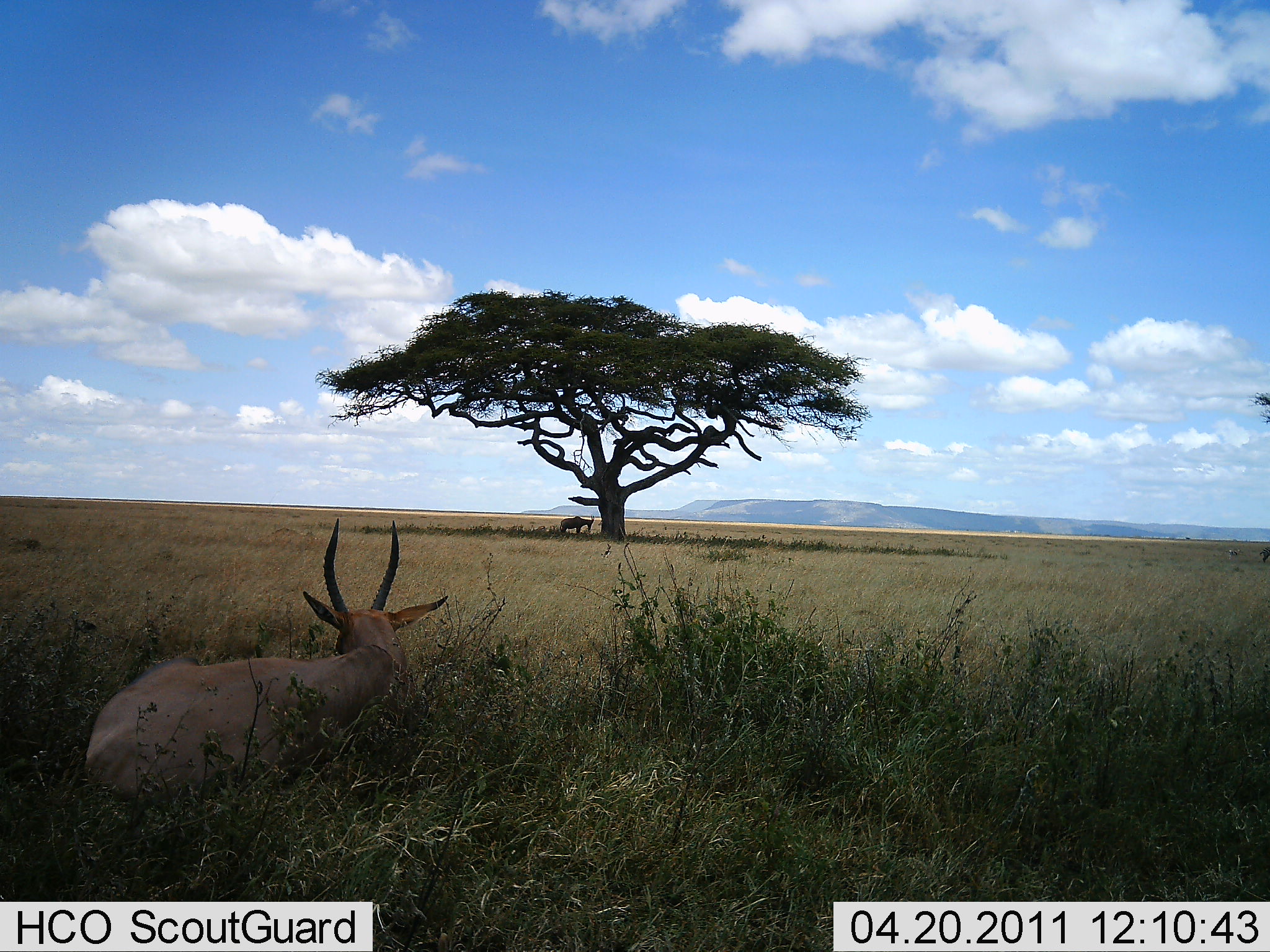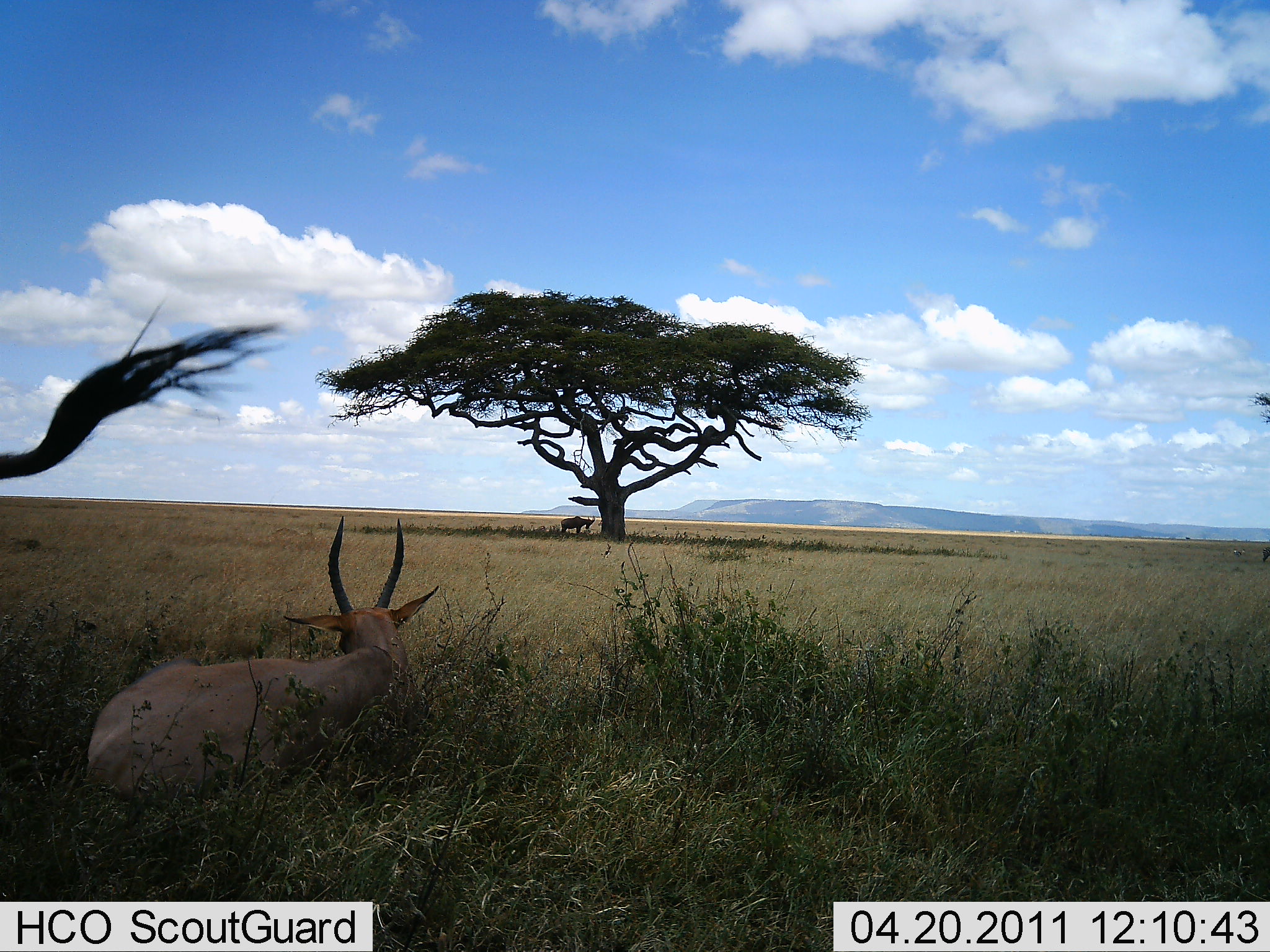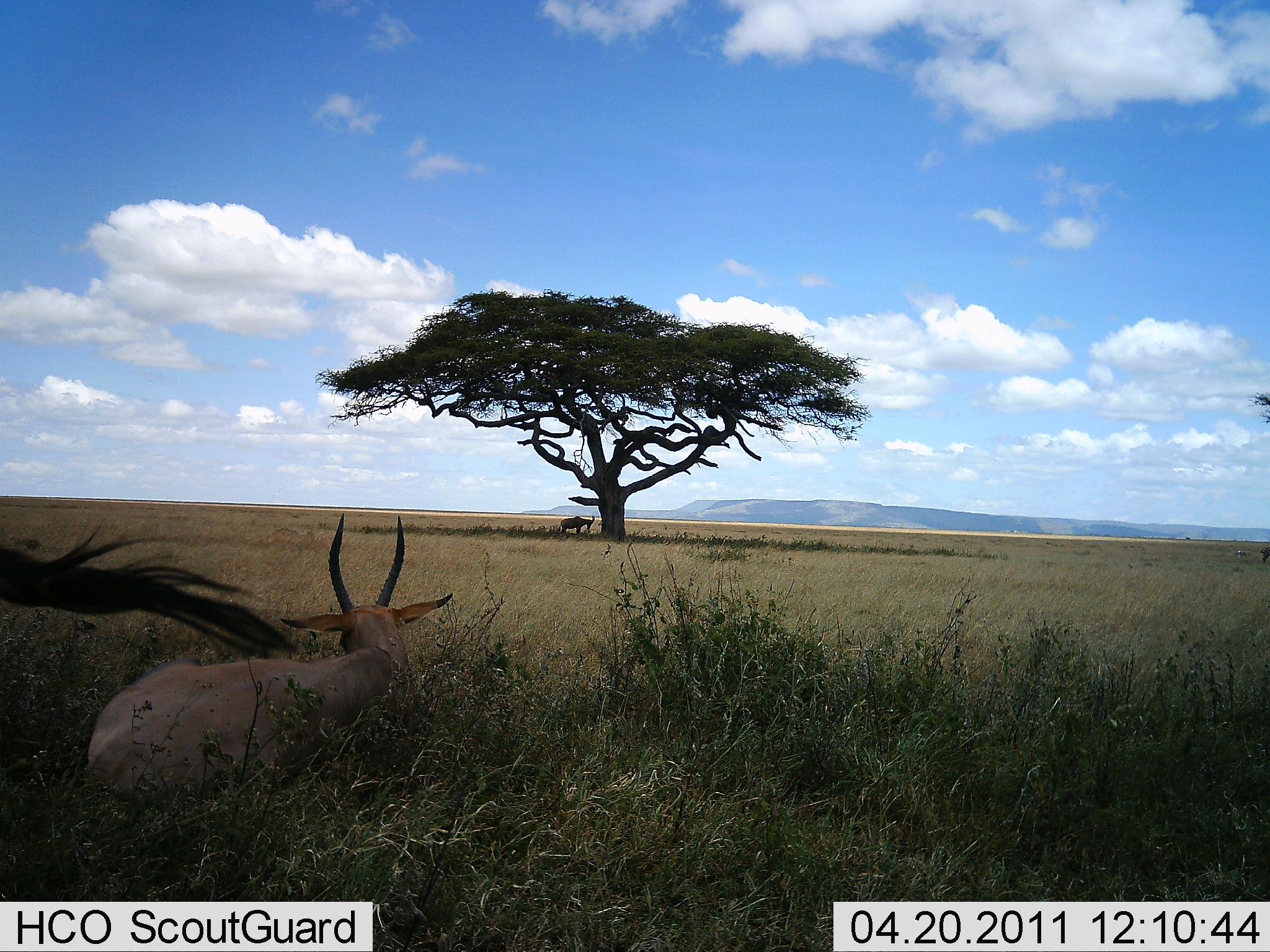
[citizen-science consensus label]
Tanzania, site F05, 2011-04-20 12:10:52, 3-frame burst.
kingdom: Animalia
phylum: Chordata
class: Mammalia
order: Artiodactyla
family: Bovidae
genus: Nanger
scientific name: Nanger granti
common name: grant's gazelle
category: gazellegrants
Gazellegrants (grant's gazelle) (Nanger granti), count 2. Behavior (volunteer vote fractions): standing 20%, resting 100%, moving 20%, interacting 0%. Young present (vote fraction): 0%. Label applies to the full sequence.